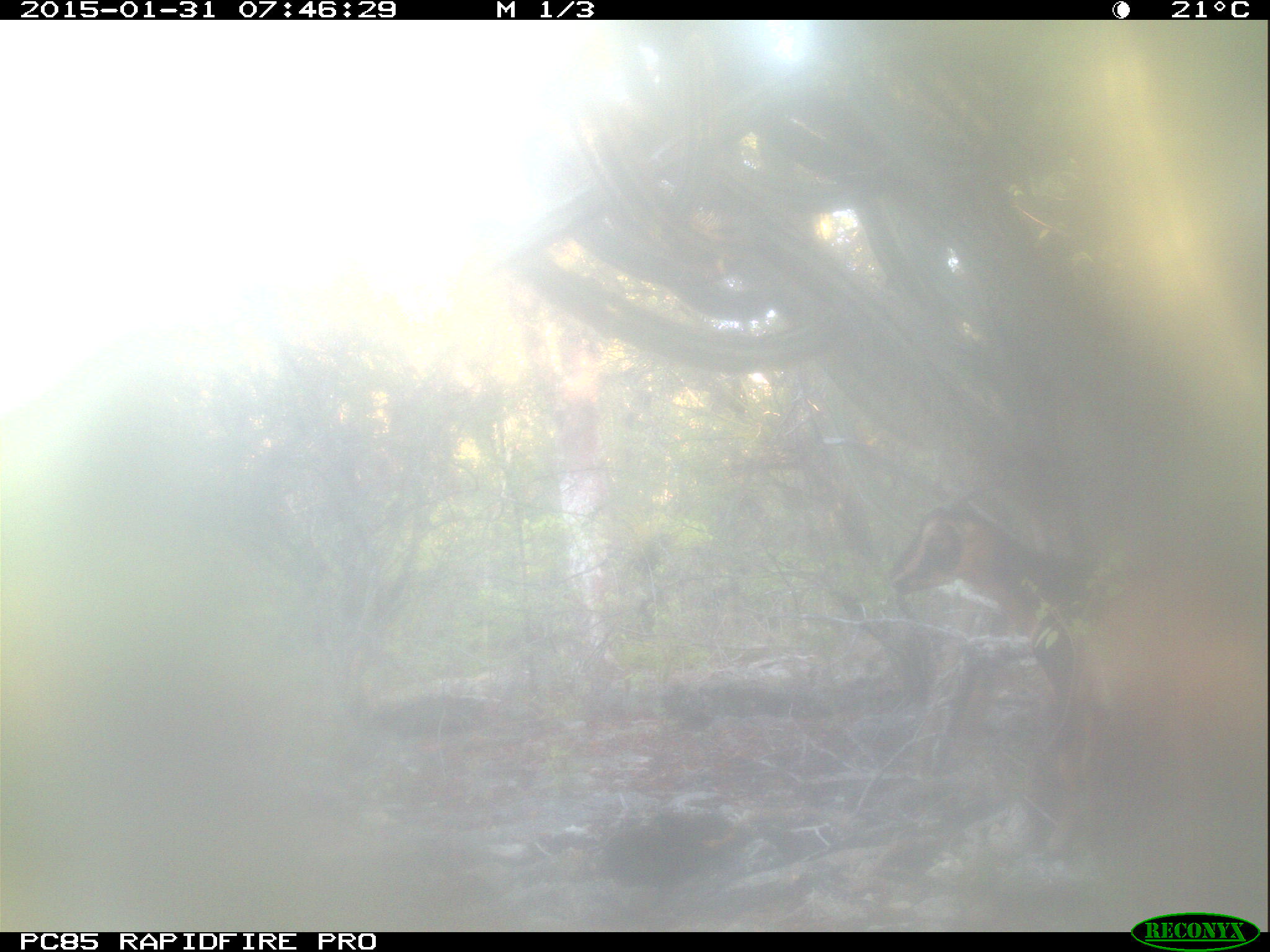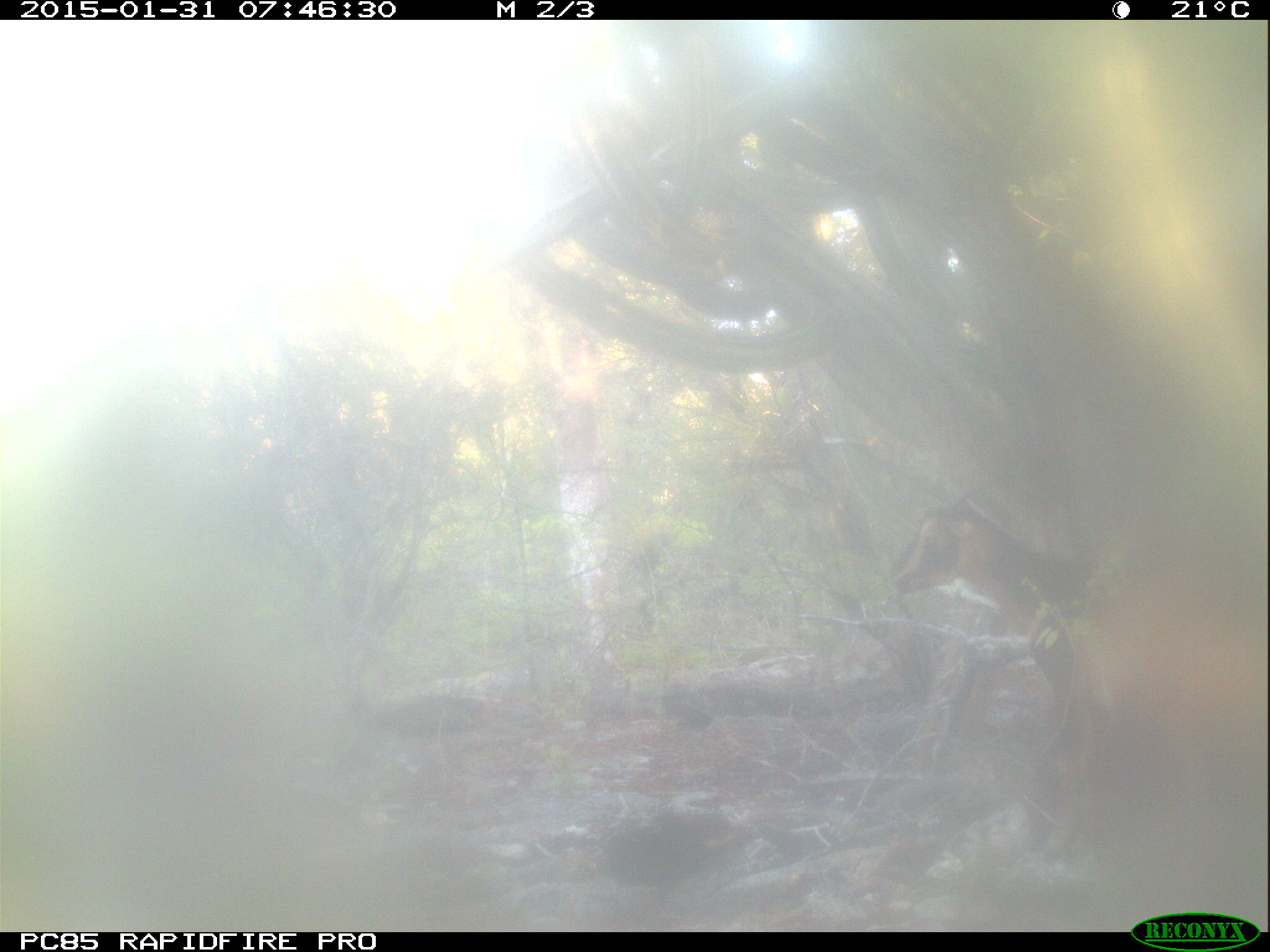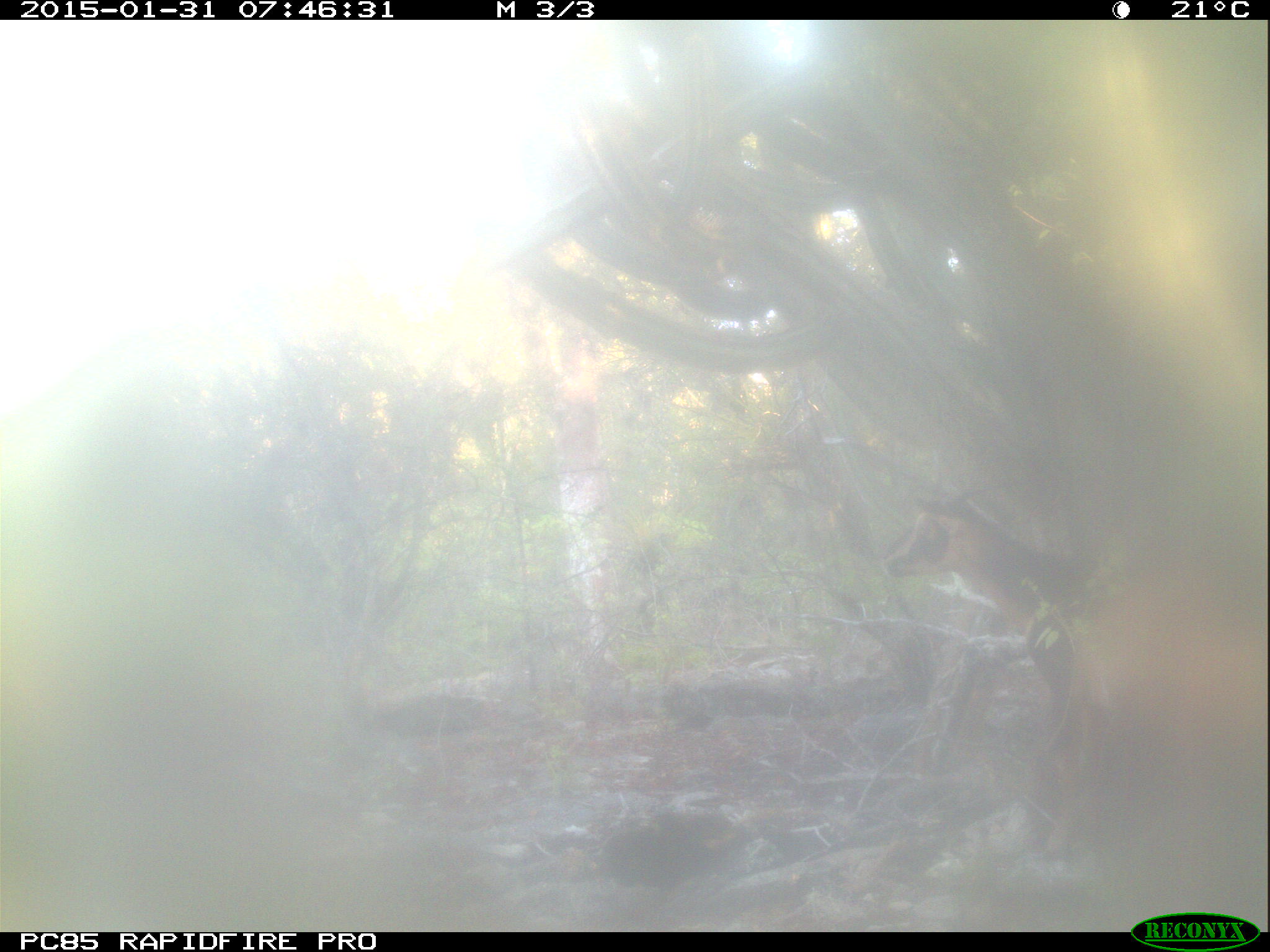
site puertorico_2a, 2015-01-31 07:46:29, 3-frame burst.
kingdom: Animalia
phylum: Chordata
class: Mammalia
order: Artiodactyla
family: Bovidae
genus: Capra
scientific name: Capra hircus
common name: goat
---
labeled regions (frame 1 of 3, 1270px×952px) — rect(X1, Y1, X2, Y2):
goat: rect(881, 475, 1270, 850)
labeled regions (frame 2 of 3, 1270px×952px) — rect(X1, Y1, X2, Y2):
goat: rect(879, 474, 1270, 859)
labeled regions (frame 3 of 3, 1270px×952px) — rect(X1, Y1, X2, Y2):
goat: rect(868, 459, 1270, 859)